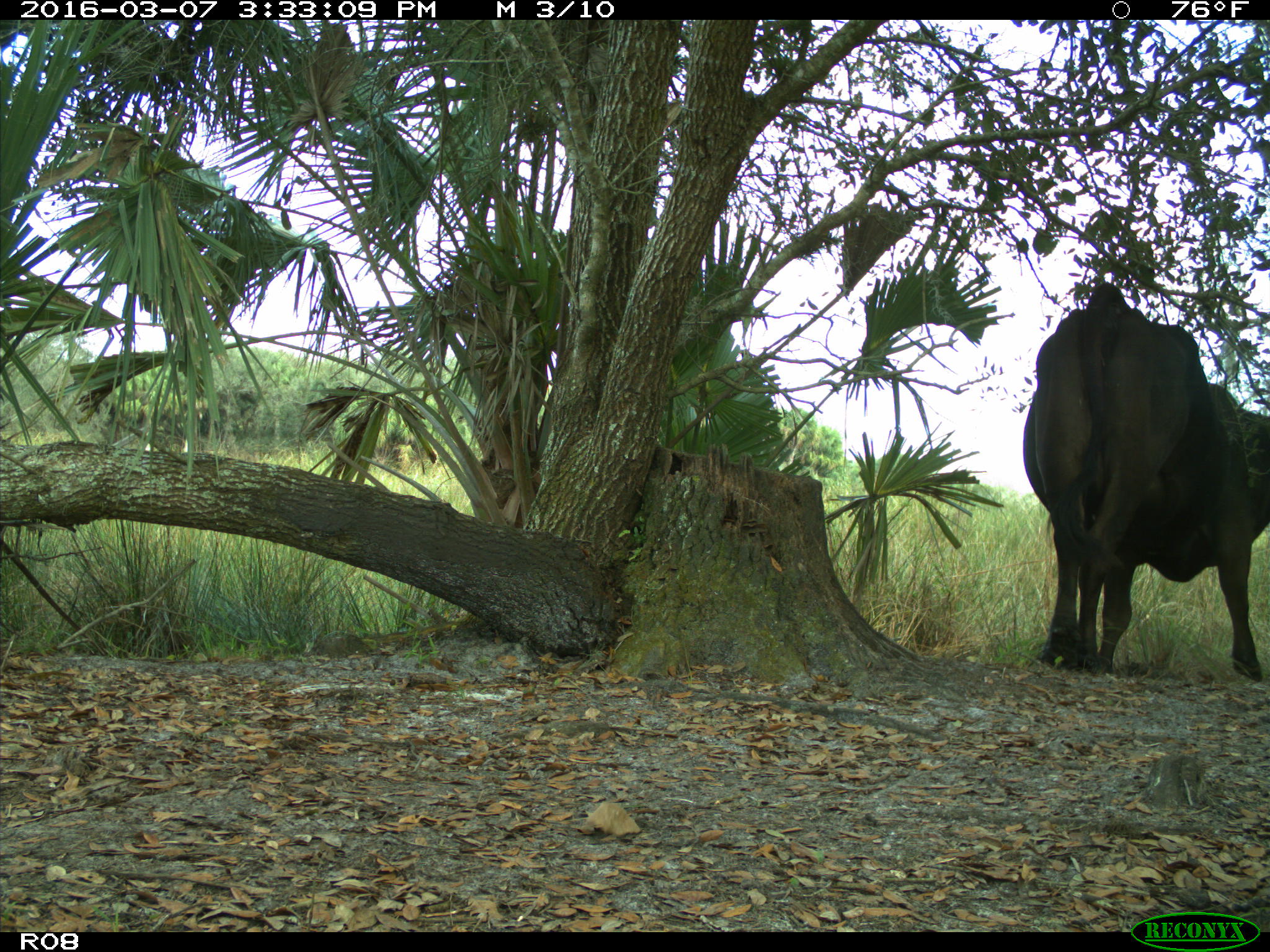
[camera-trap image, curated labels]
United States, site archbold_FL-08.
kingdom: Animalia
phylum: Chordata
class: Mammalia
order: Artiodactyla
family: Bovidae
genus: Bos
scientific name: Bos taurus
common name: domestic cow